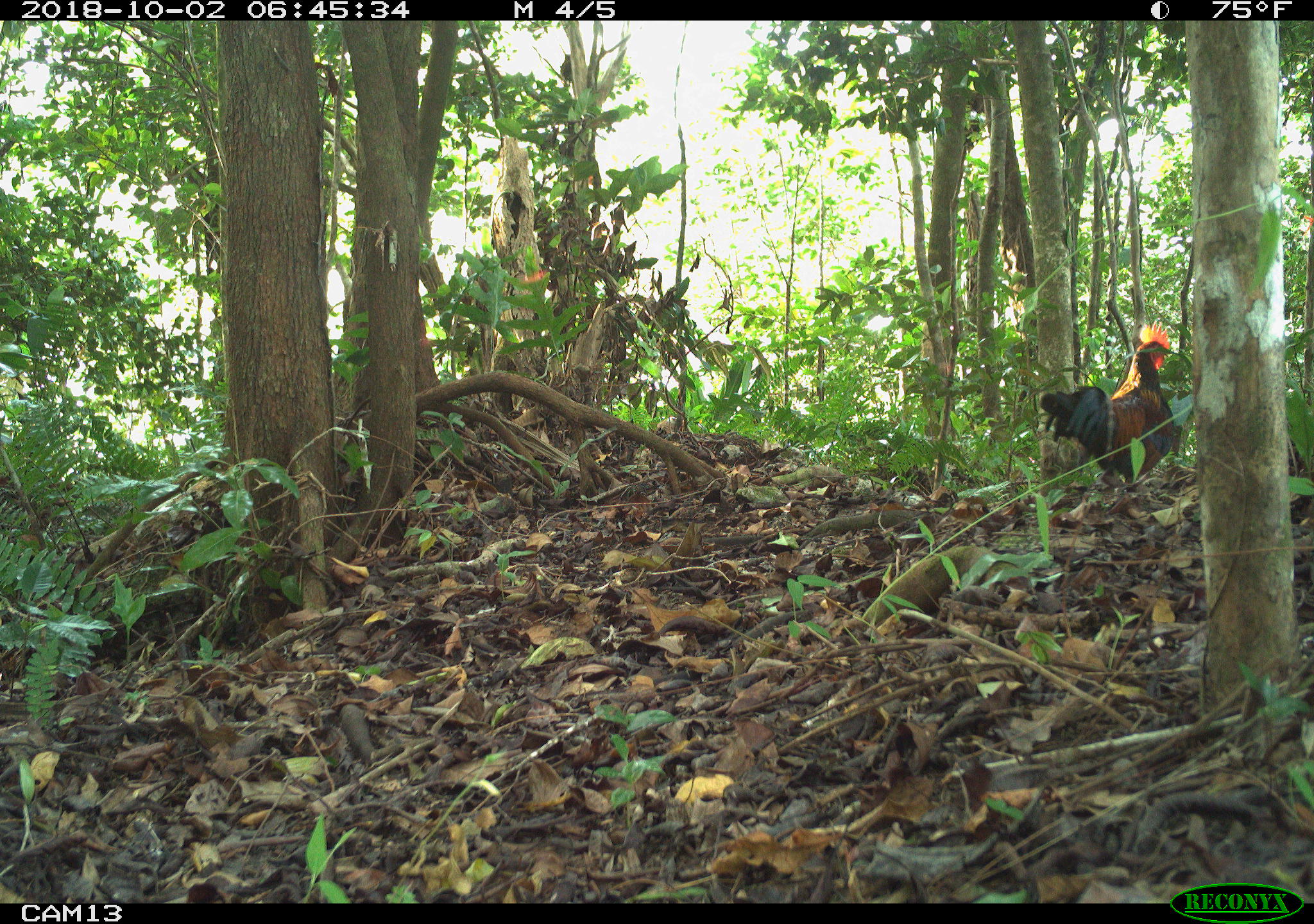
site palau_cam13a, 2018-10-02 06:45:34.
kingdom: Animalia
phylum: Chordata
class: Aves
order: Galliformes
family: Phasianidae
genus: Gallus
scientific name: Gallus gallus domesticus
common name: rooster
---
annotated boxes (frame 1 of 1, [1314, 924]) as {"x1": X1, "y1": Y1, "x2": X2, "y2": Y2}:
rooster: {"x1": 1039, "y1": 320, "x2": 1183, "y2": 493}